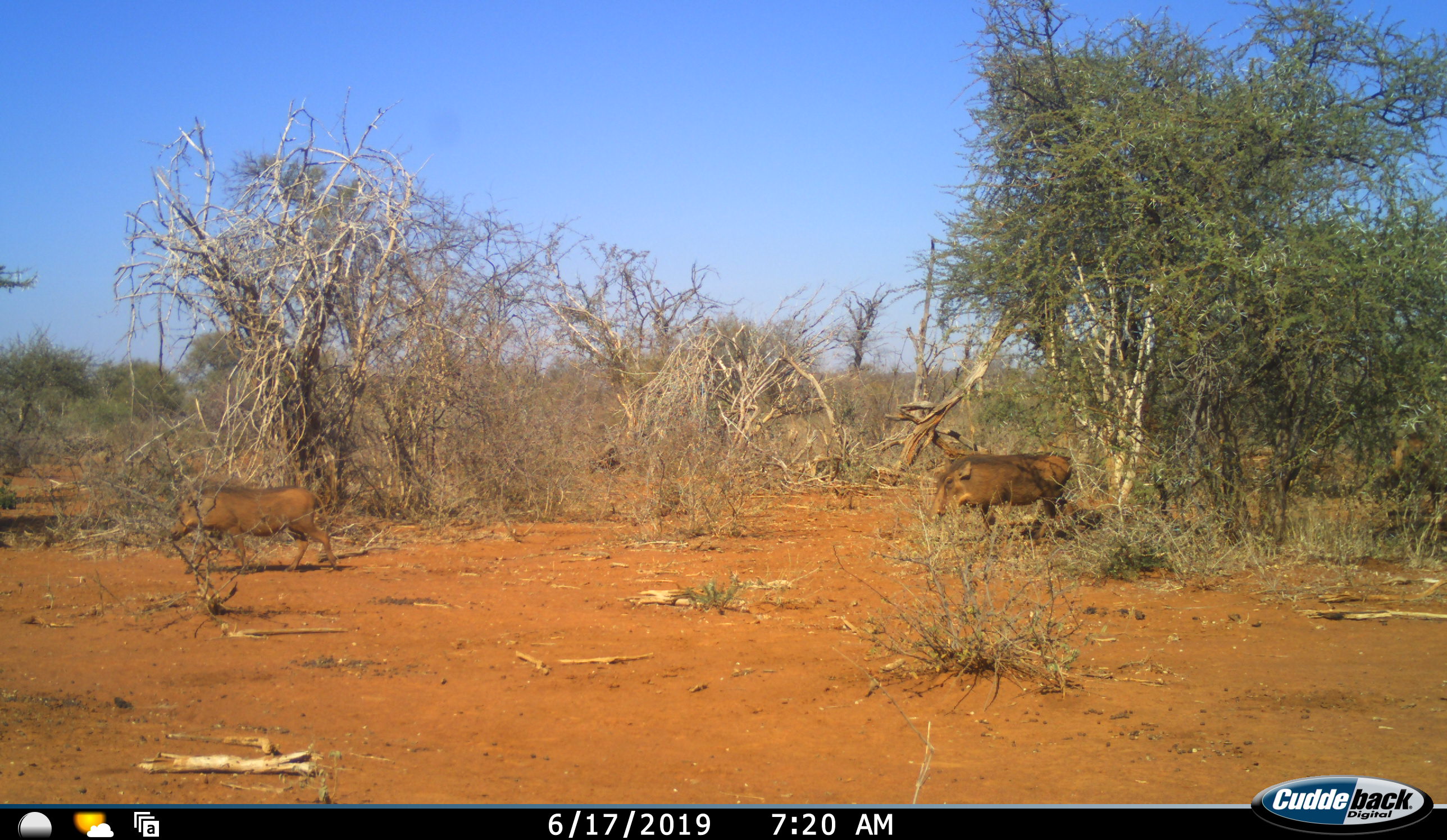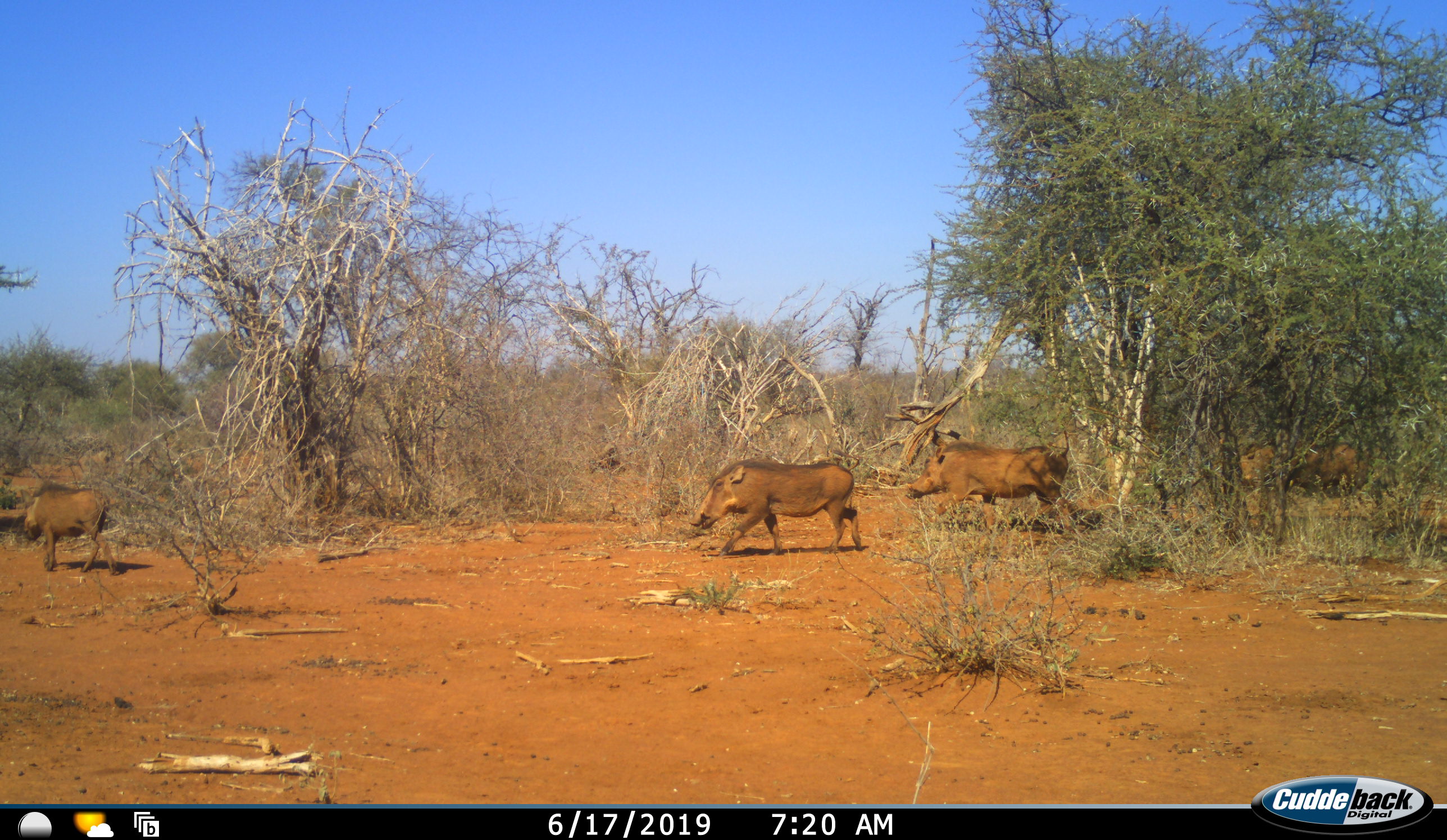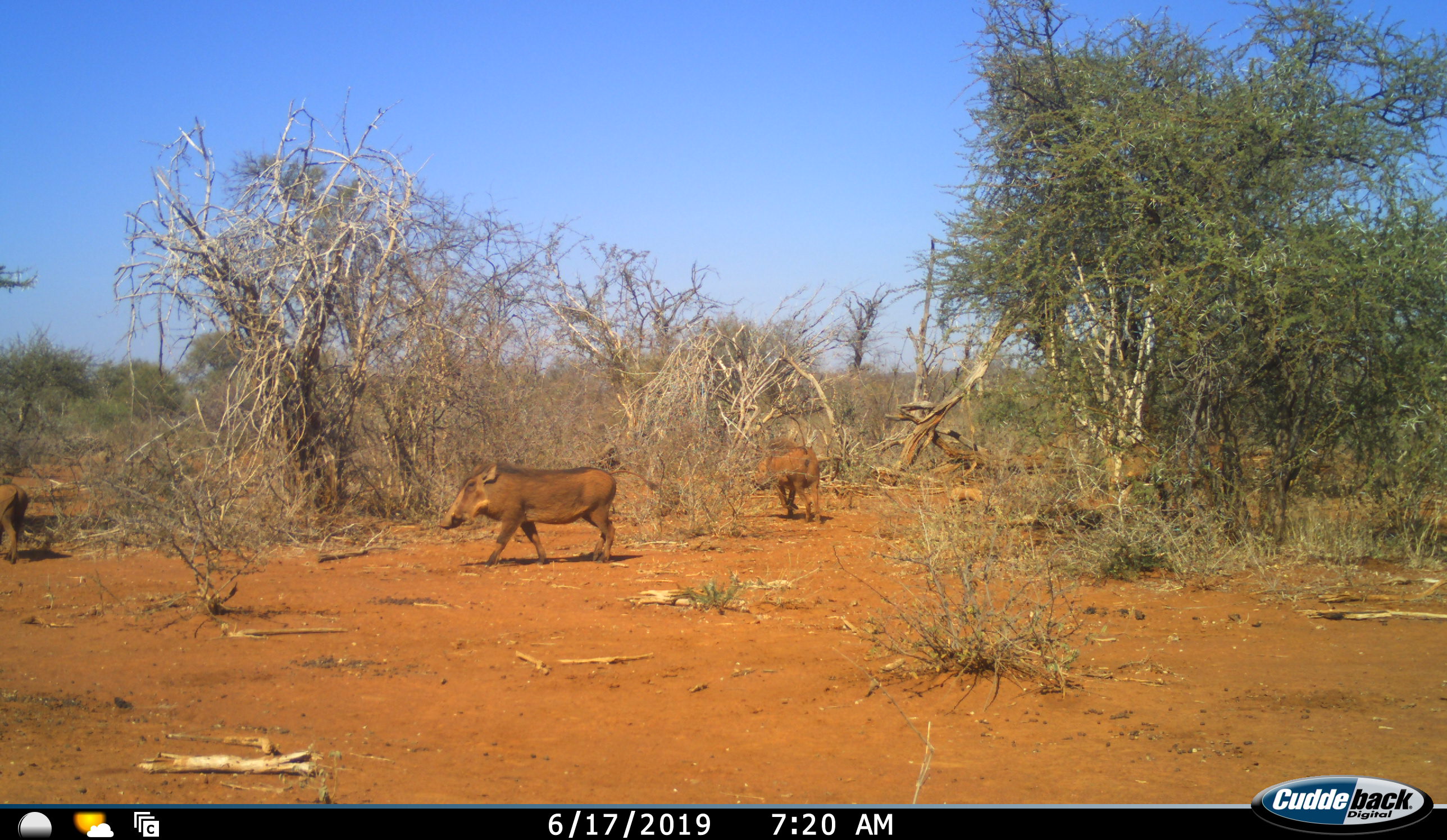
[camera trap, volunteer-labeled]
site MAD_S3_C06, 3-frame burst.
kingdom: Animalia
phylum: Chordata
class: Mammalia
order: Artiodactyla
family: Suidae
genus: Phacochoerus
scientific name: Phacochoerus africanus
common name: warthog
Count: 4.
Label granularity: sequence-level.